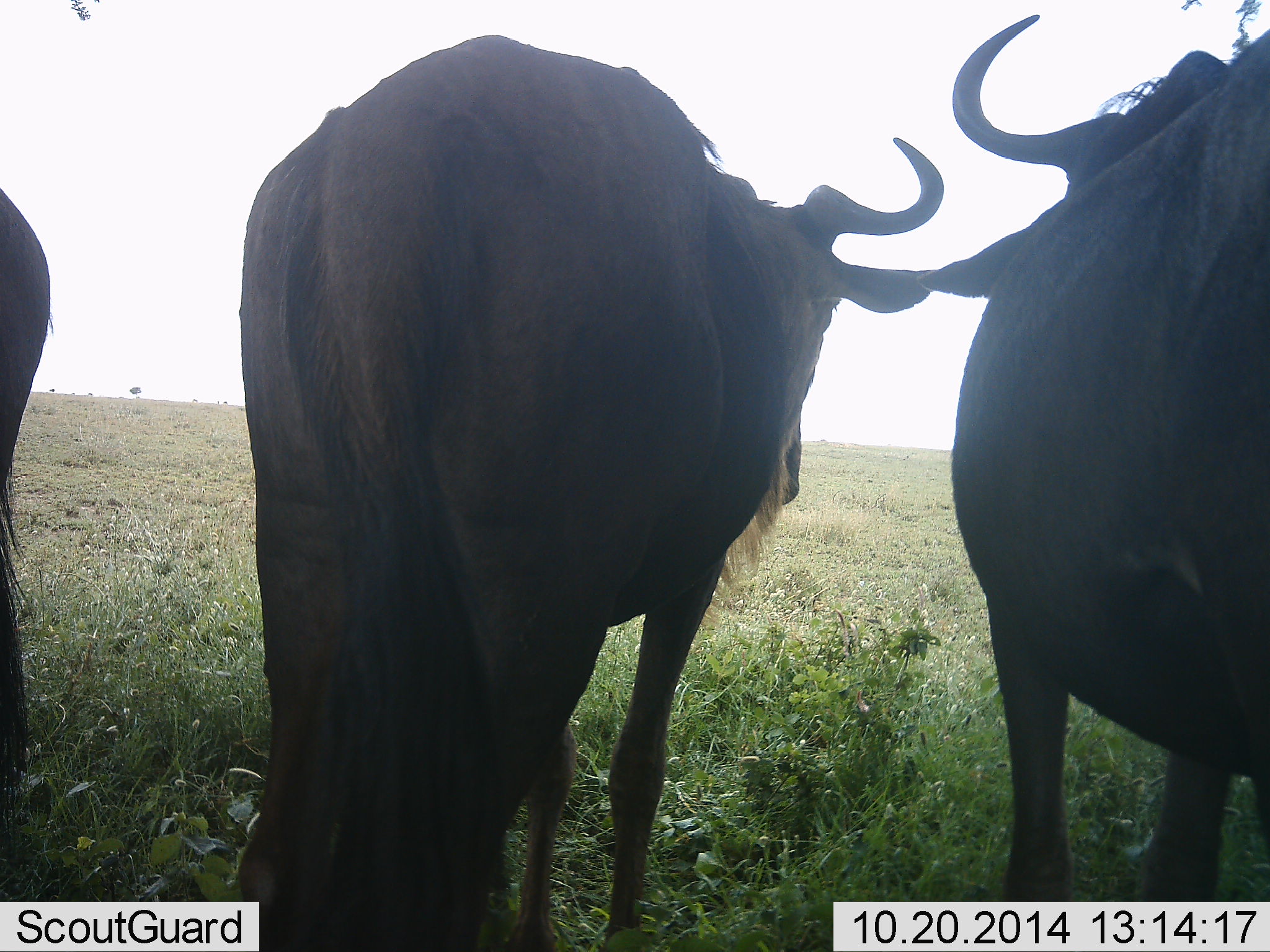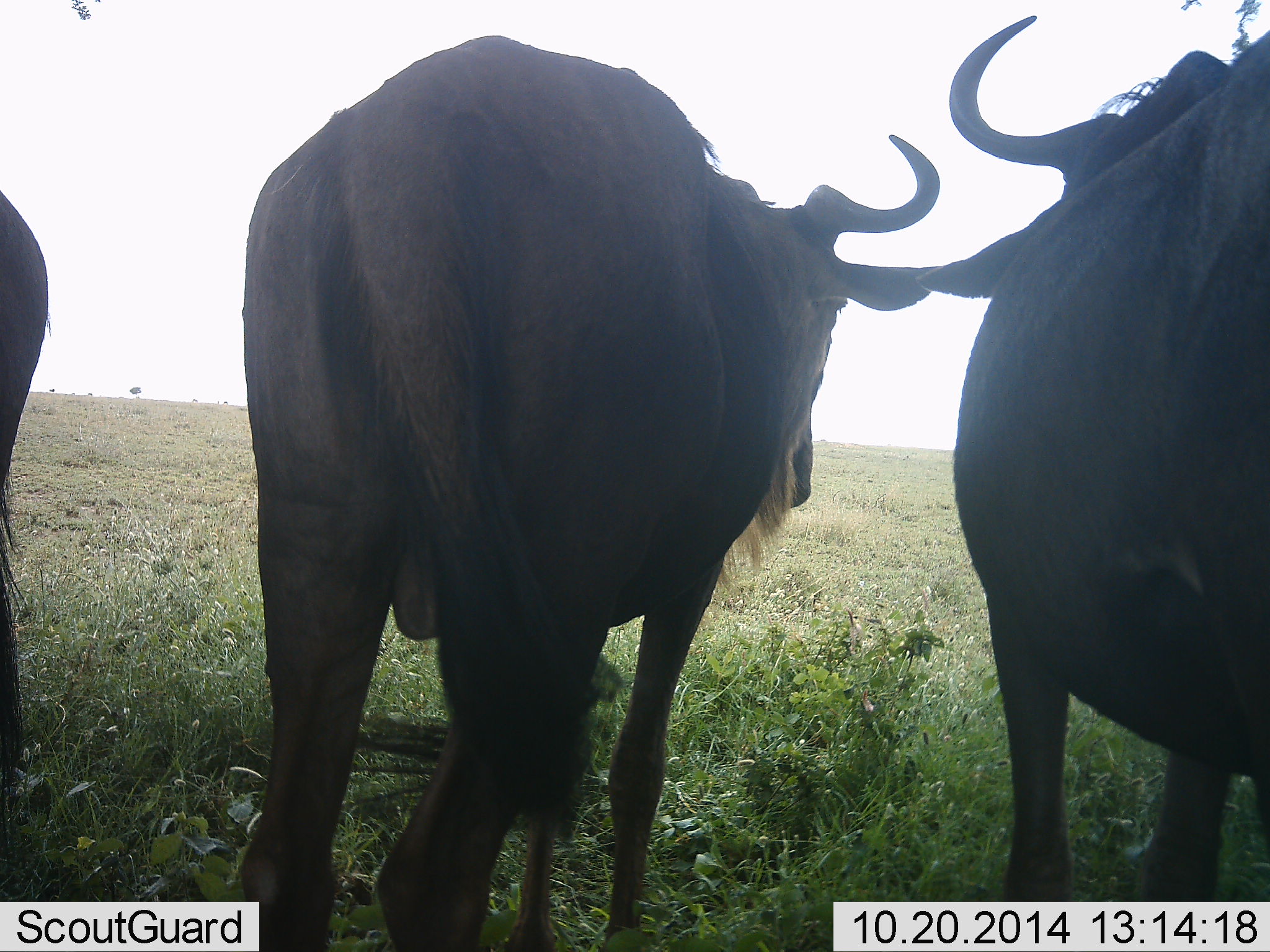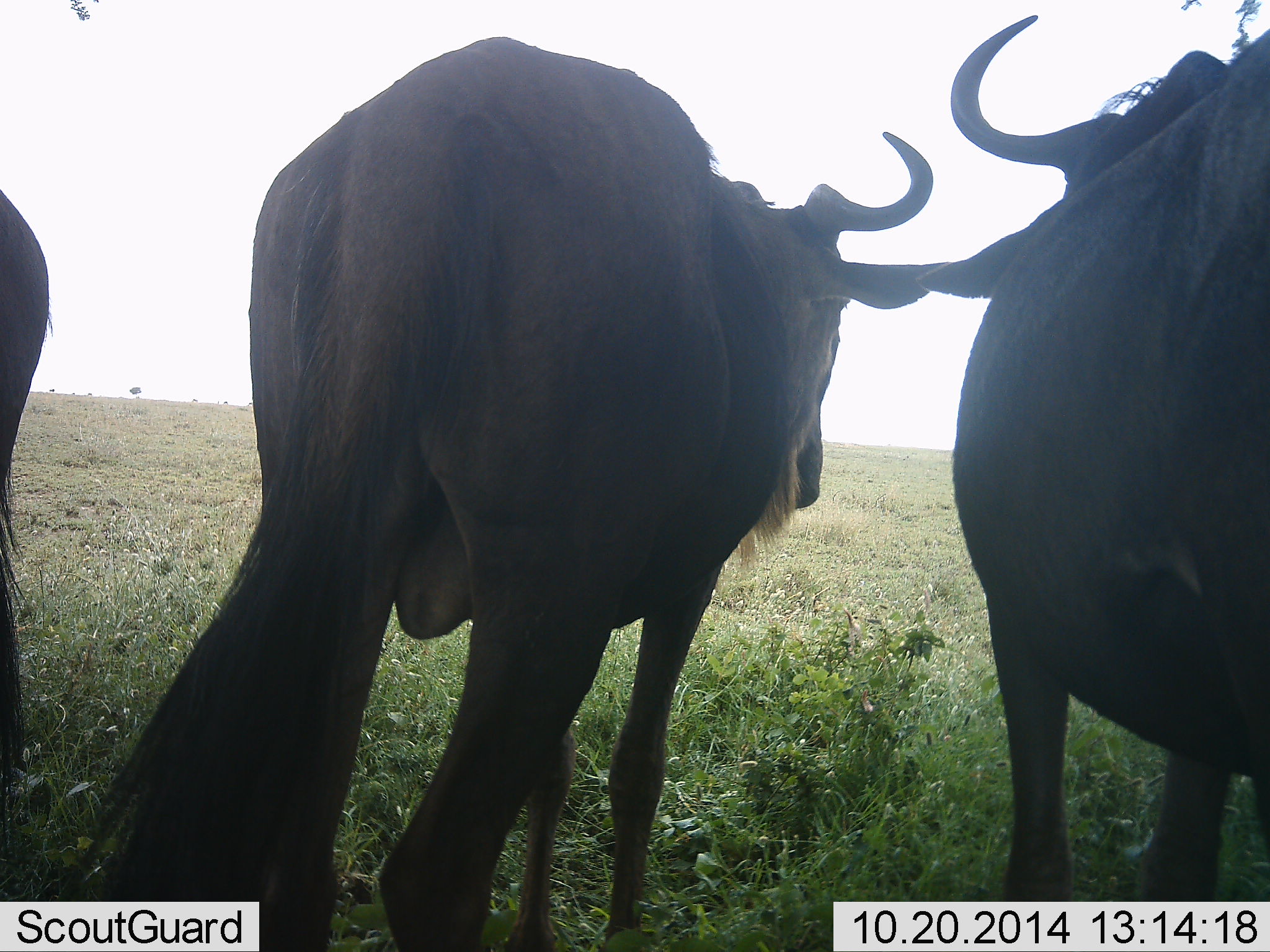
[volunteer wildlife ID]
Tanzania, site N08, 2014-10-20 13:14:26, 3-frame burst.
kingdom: Animalia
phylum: Chordata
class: Mammalia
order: Artiodactyla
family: Bovidae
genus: Connochaetes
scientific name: Connochaetes taurinus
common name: blue wildebeest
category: wildebeest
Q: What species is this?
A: Wildebeest (blue wildebeest) (Connochaetes taurinus).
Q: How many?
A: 3.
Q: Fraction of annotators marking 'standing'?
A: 100%.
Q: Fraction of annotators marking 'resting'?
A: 10%.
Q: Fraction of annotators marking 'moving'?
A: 0%.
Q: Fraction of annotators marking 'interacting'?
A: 0%.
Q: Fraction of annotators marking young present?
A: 0%.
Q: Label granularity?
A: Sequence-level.